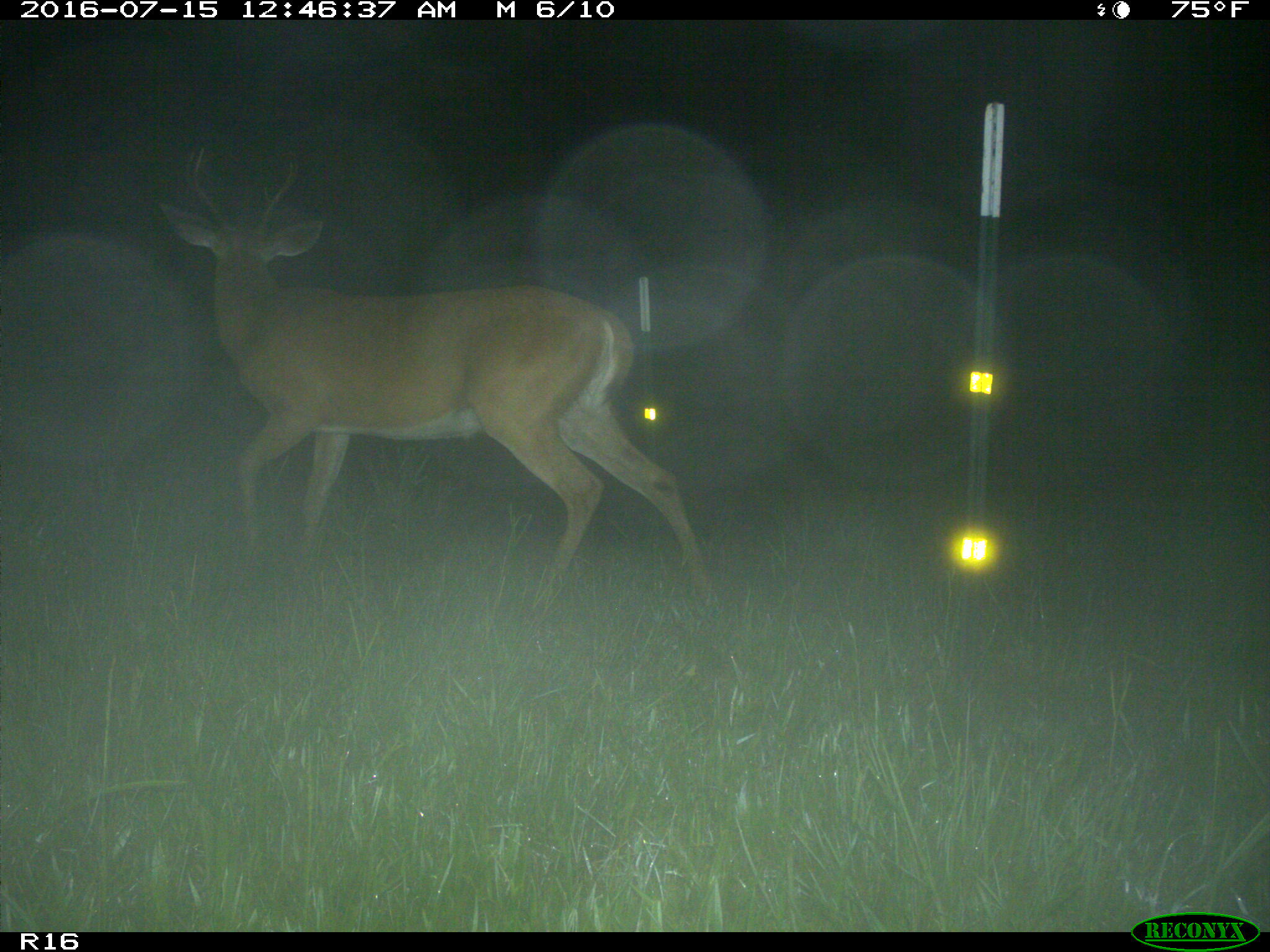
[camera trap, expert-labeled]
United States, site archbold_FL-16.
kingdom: Animalia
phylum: Chordata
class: Mammalia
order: Artiodactyla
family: Cervidae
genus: Odocoileus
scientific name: Odocoileus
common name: deer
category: unidentified deer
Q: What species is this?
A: Unidentified deer (deer) (Odocoileus).